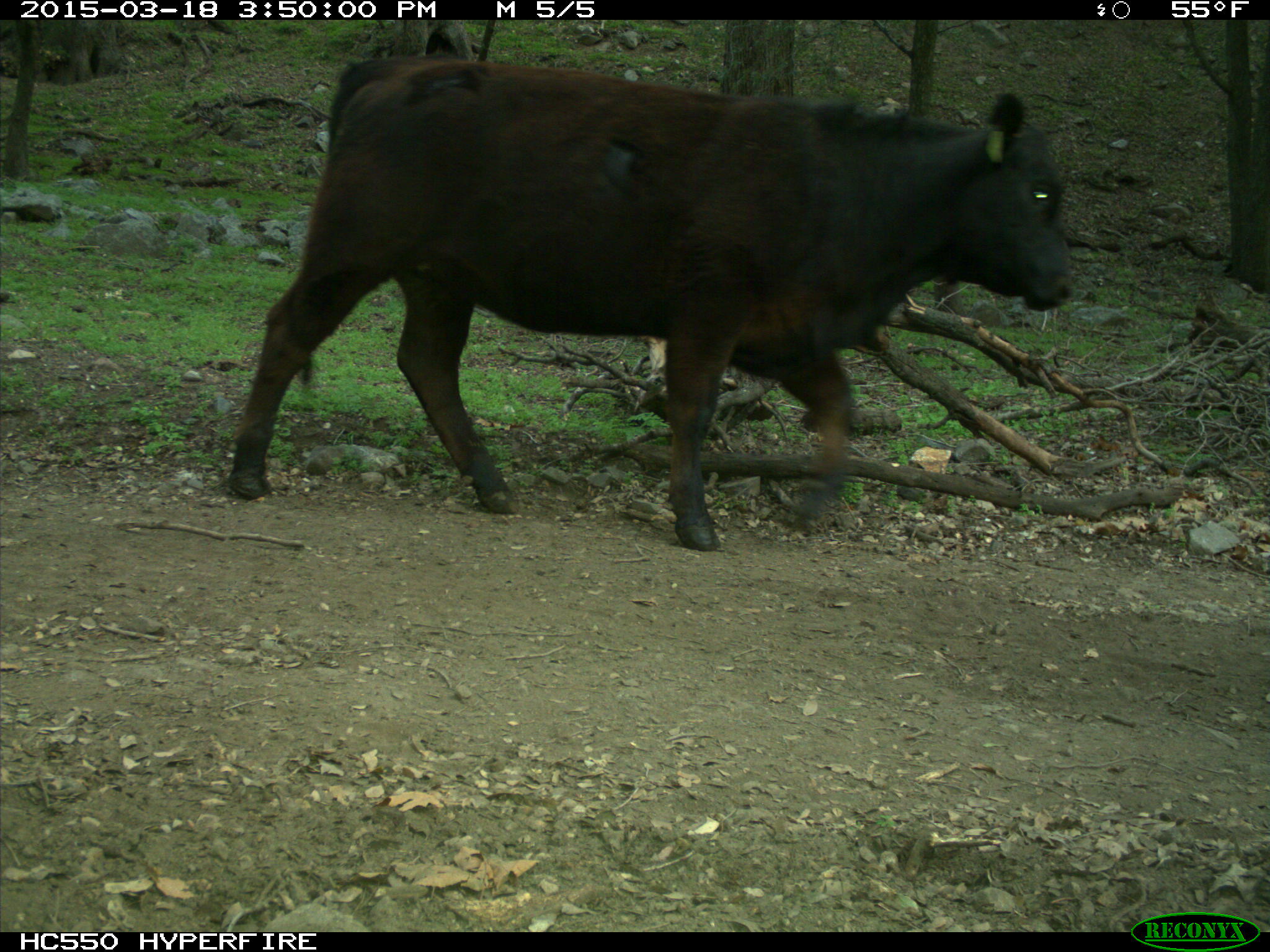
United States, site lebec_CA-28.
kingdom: Animalia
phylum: Chordata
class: Mammalia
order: Artiodactyla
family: Bovidae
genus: Bos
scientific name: Bos taurus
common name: domestic cow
Bos taurus (domestic cow).